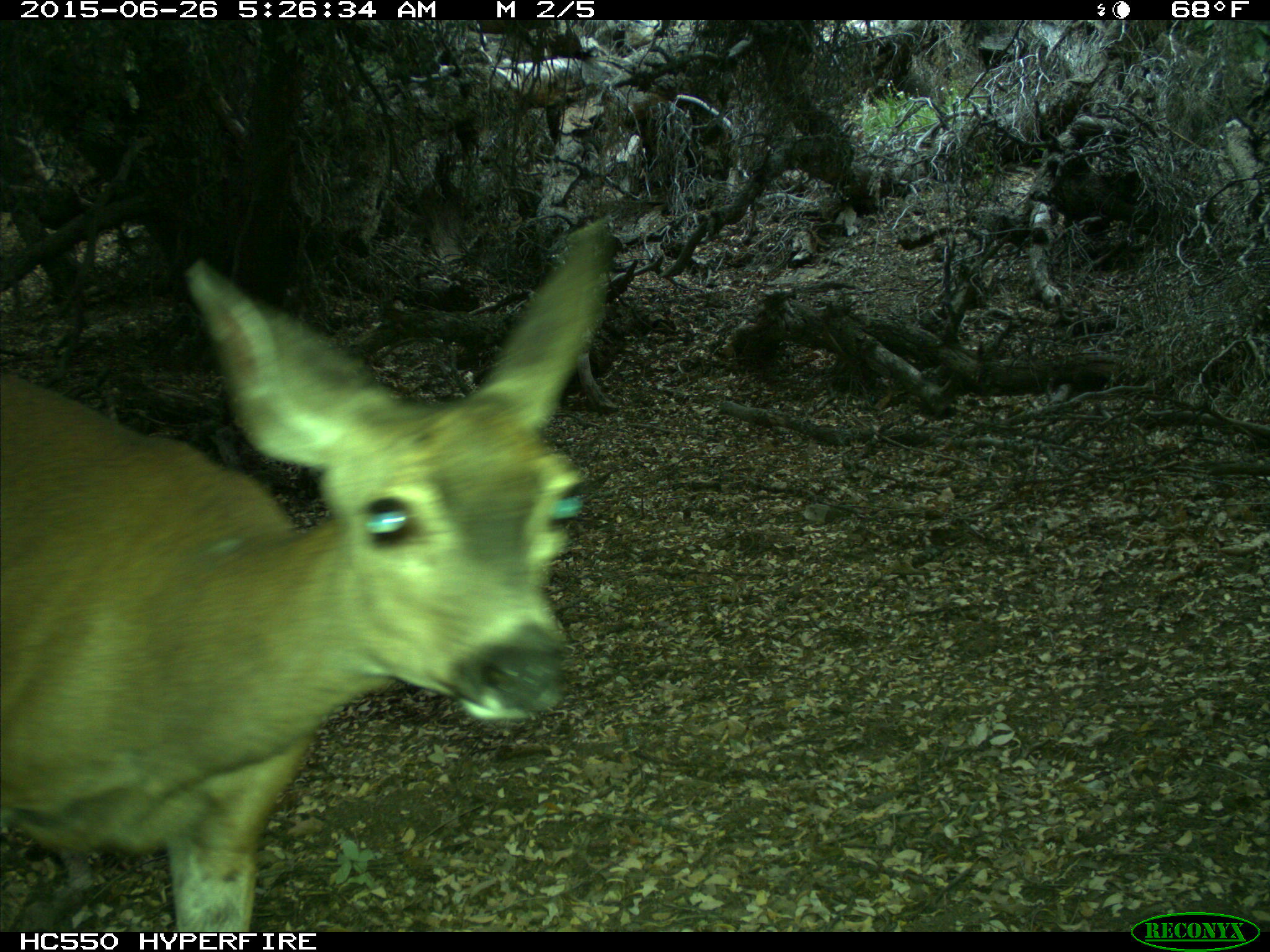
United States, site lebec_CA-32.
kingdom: Animalia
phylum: Chordata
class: Mammalia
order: Artiodactyla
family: Cervidae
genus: Odocoileus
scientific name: Odocoileus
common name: deer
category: unidentified deer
Unidentified deer (deer) (Odocoileus).